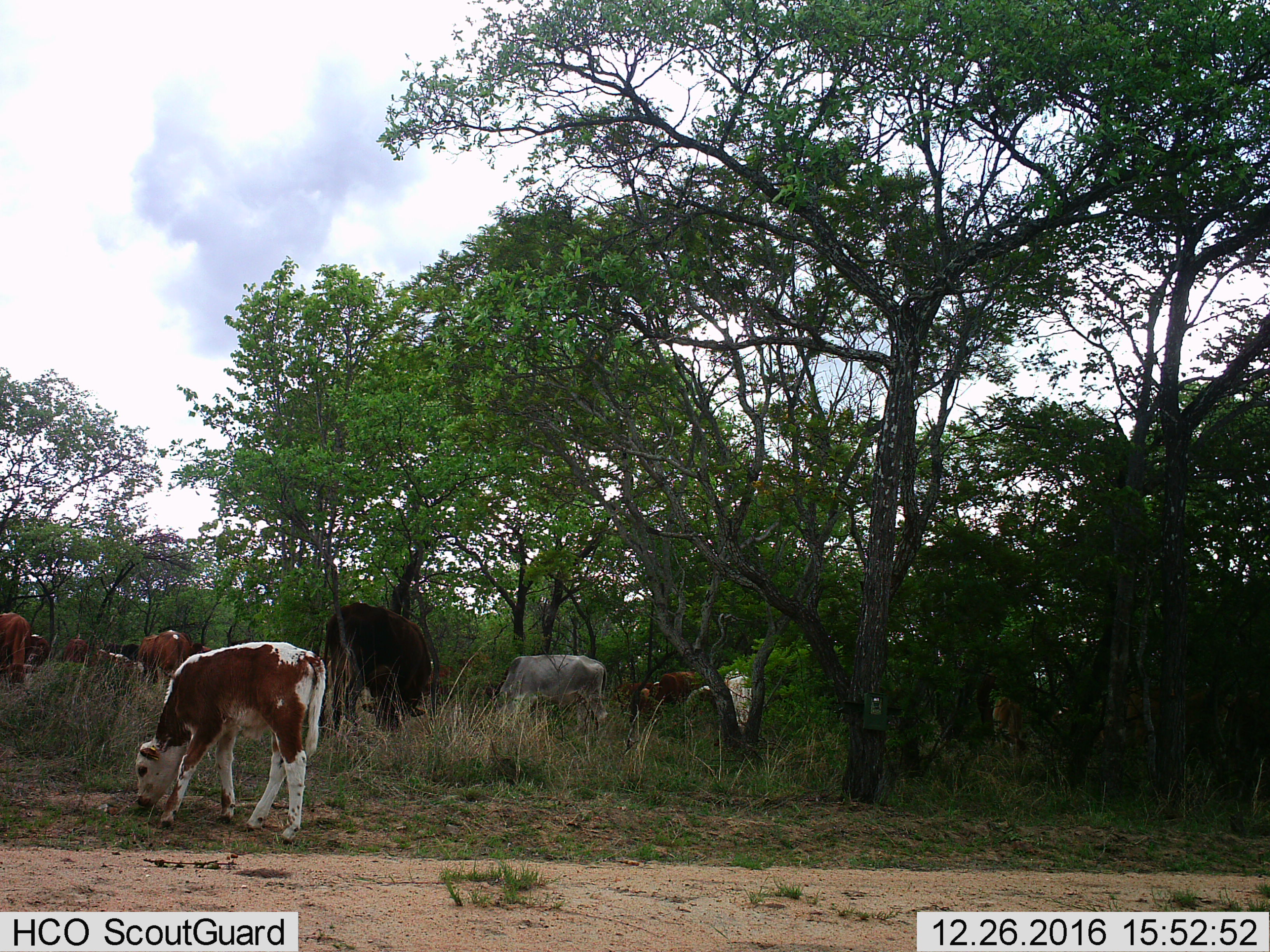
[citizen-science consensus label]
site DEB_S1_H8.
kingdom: Animalia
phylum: Chordata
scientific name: Vertebrata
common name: domestic animal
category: domesticanimal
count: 11-50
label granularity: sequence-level